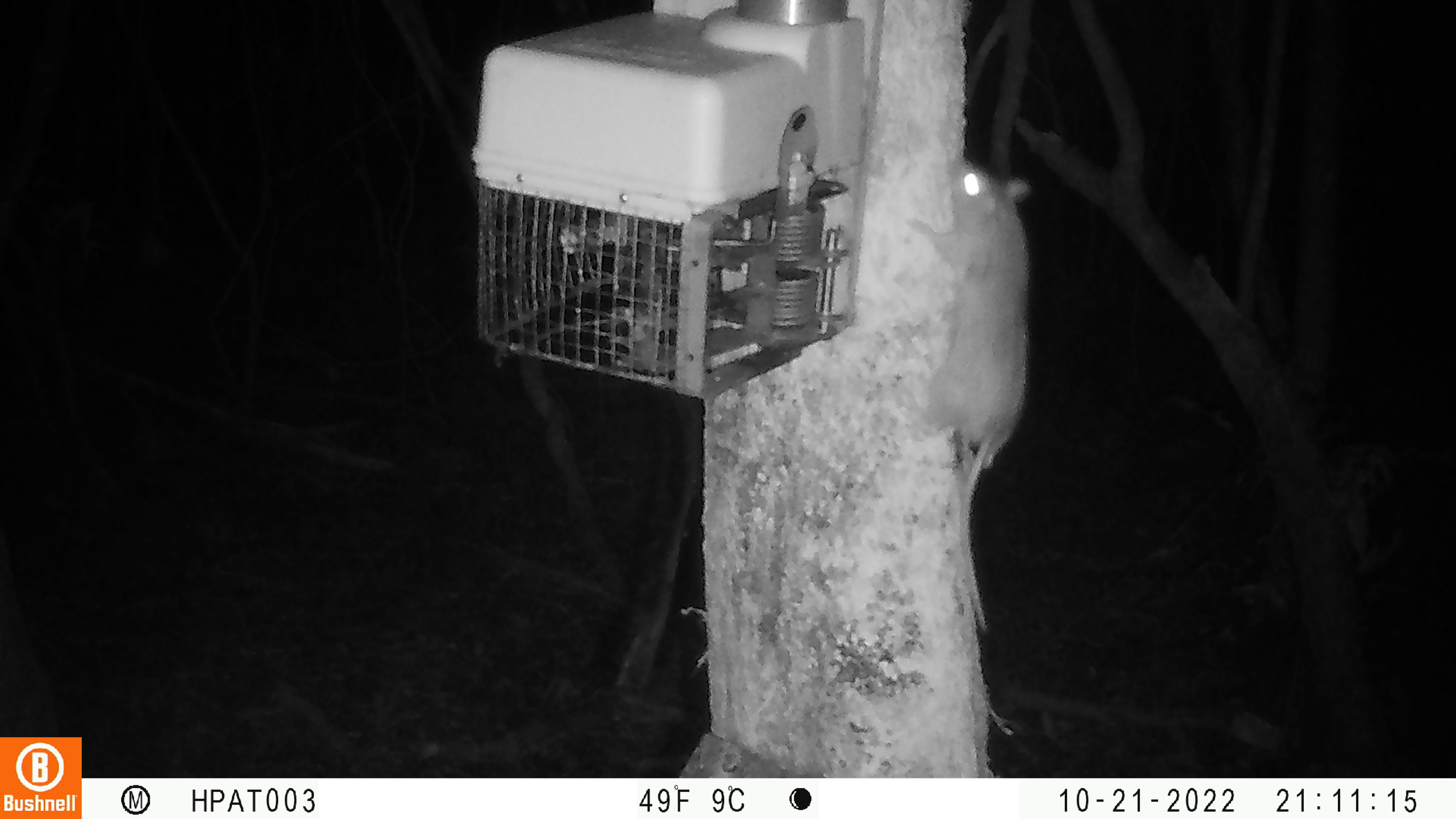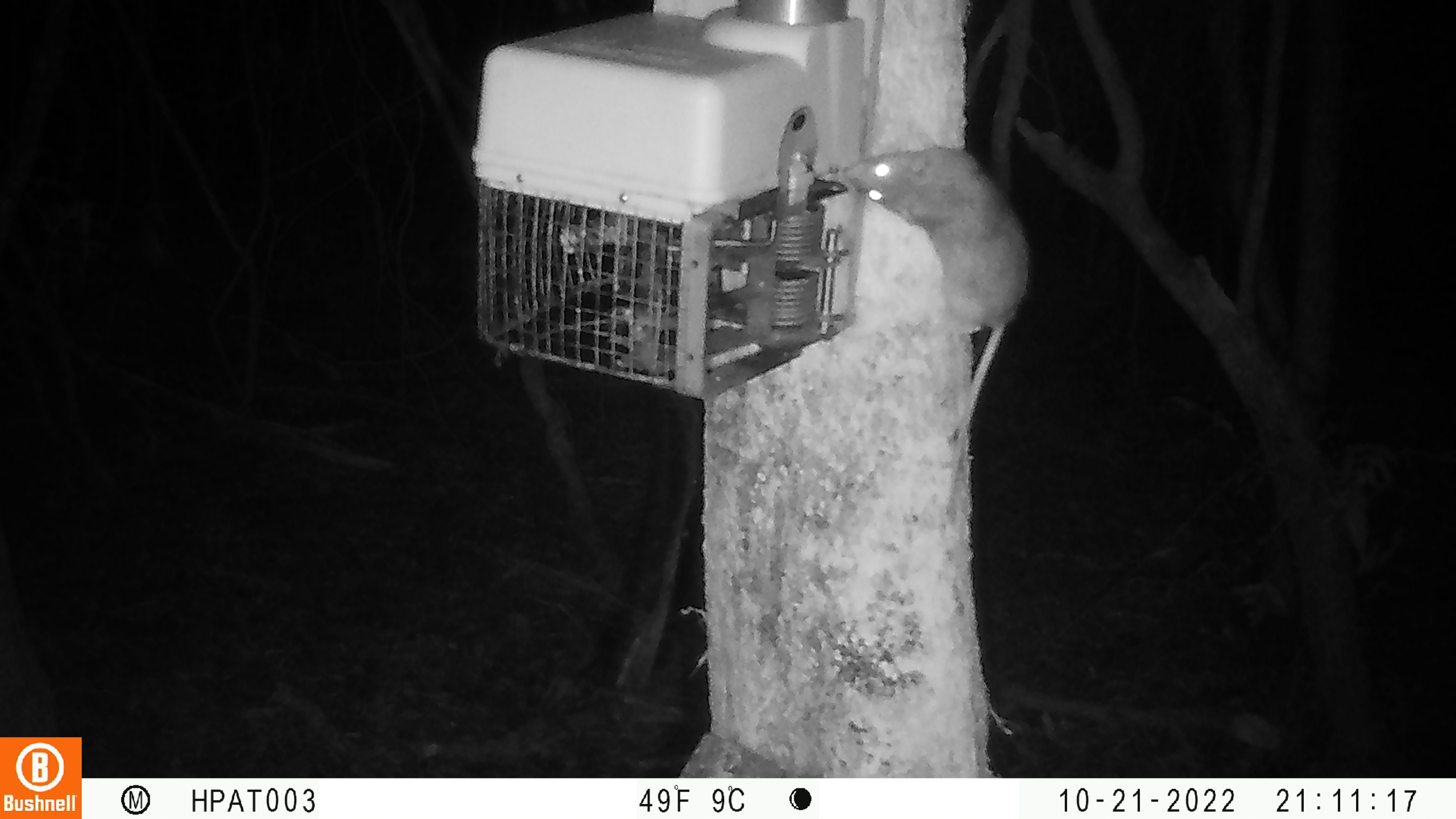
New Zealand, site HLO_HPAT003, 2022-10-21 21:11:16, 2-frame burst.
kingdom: Animalia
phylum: Chordata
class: Mammalia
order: Rodentia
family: Muridae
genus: Rattus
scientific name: Rattus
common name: rat